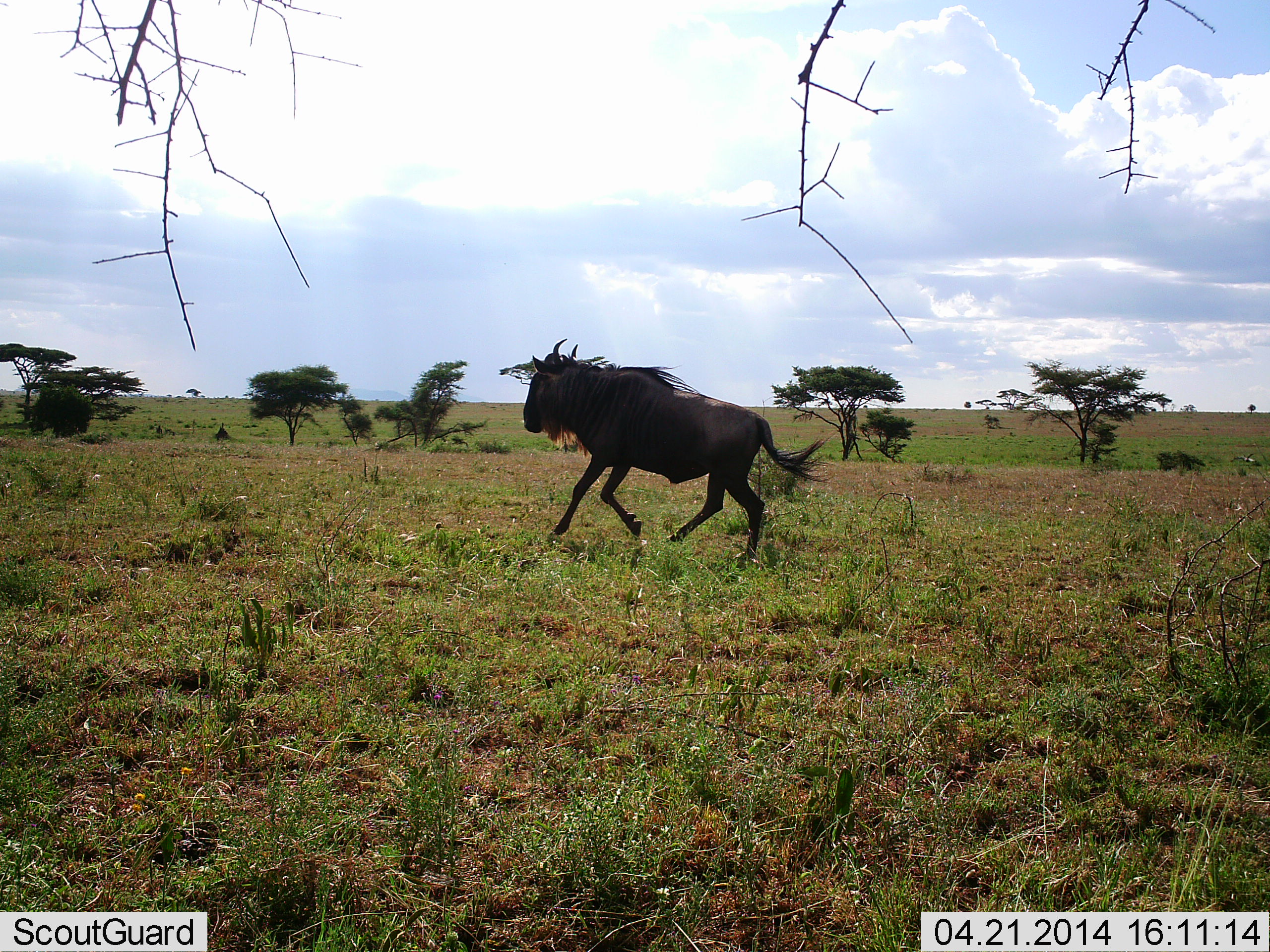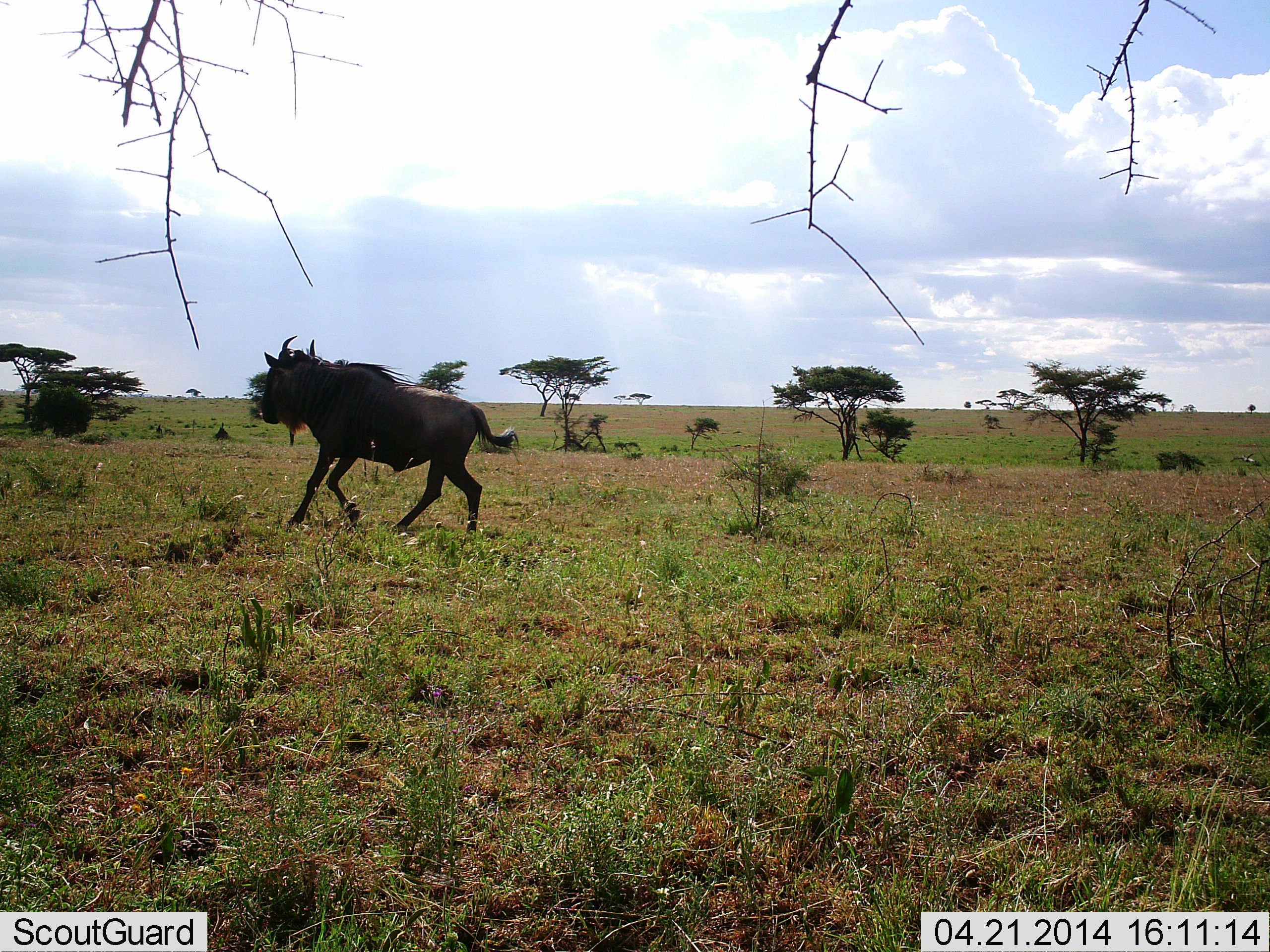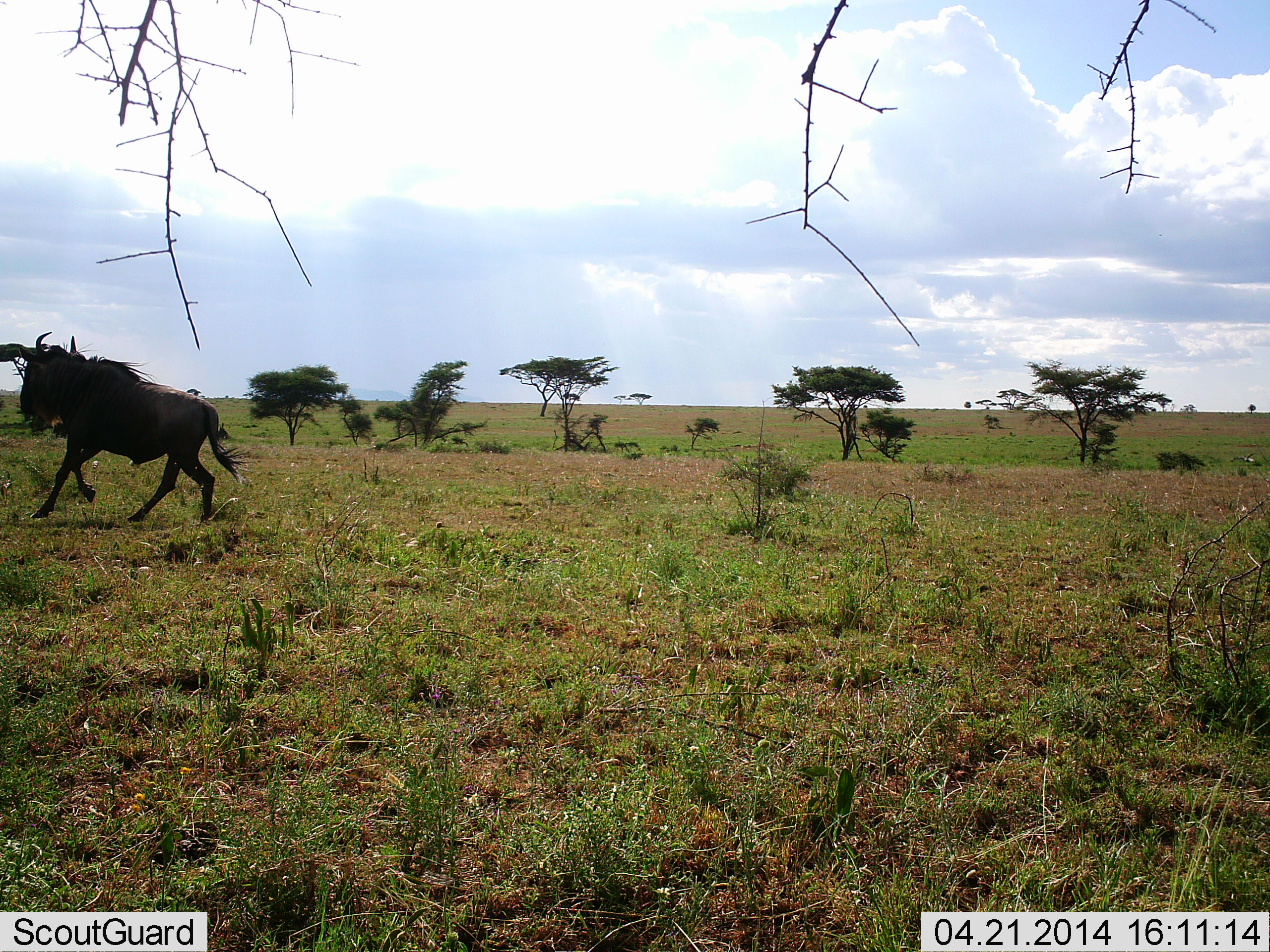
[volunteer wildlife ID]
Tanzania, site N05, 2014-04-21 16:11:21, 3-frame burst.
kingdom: Animalia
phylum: Chordata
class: Mammalia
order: Artiodactyla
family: Bovidae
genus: Connochaetes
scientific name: Connochaetes taurinus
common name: blue wildebeest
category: wildebeest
Wildebeest (blue wildebeest) (Connochaetes taurinus), count 1. Behavior (volunteer vote fractions): standing 0%, resting 0%, moving 100%, interacting 0%. Young present (vote fraction): 0%. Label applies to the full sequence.